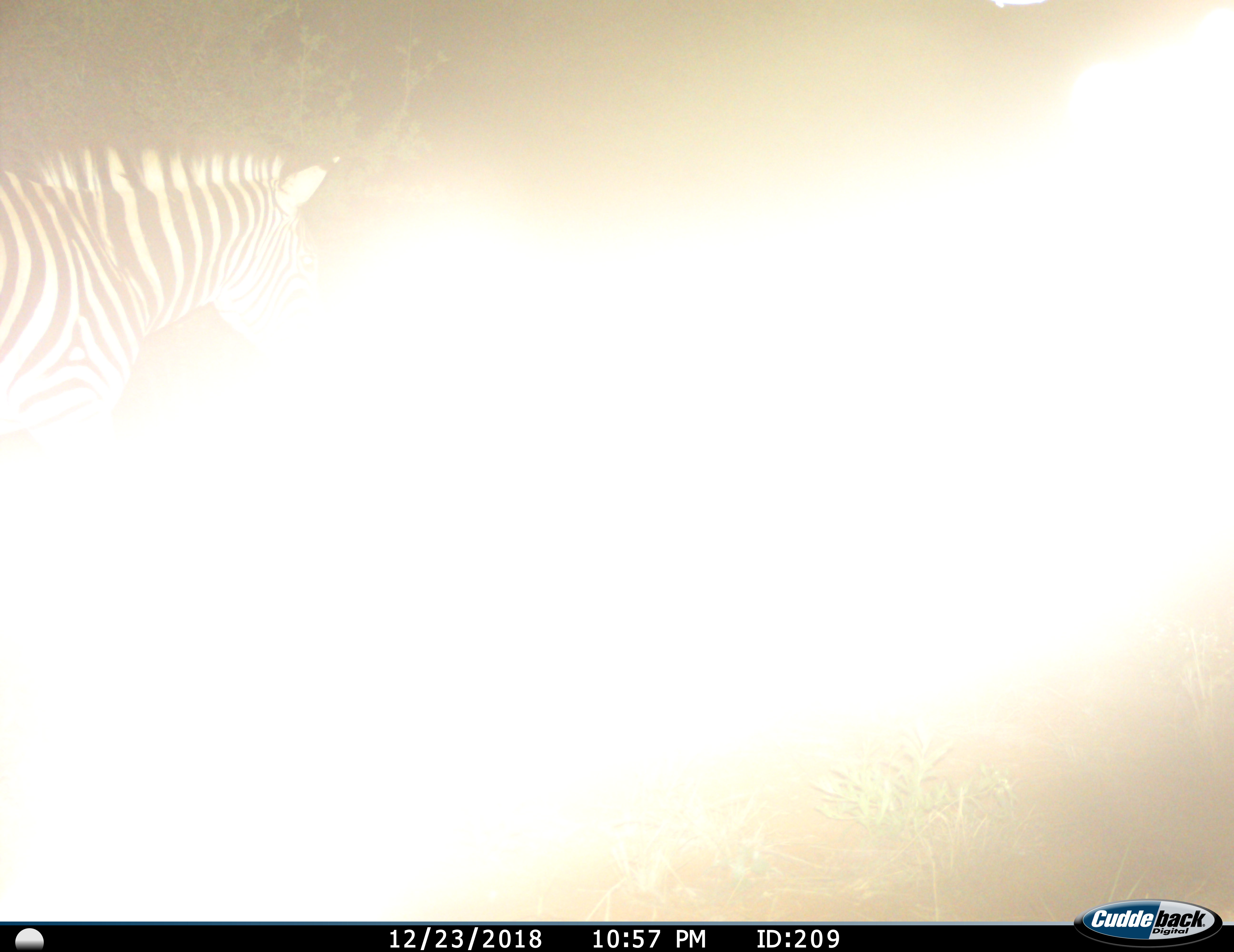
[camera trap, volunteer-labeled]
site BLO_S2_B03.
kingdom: Animalia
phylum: Chordata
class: Mammalia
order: Perissodactyla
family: Equidae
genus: Equus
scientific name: Equus quagga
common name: plains zebra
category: zebraplains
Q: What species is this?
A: Zebraplains (plains zebra) (Equus quagga).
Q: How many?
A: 1.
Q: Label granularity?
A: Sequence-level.